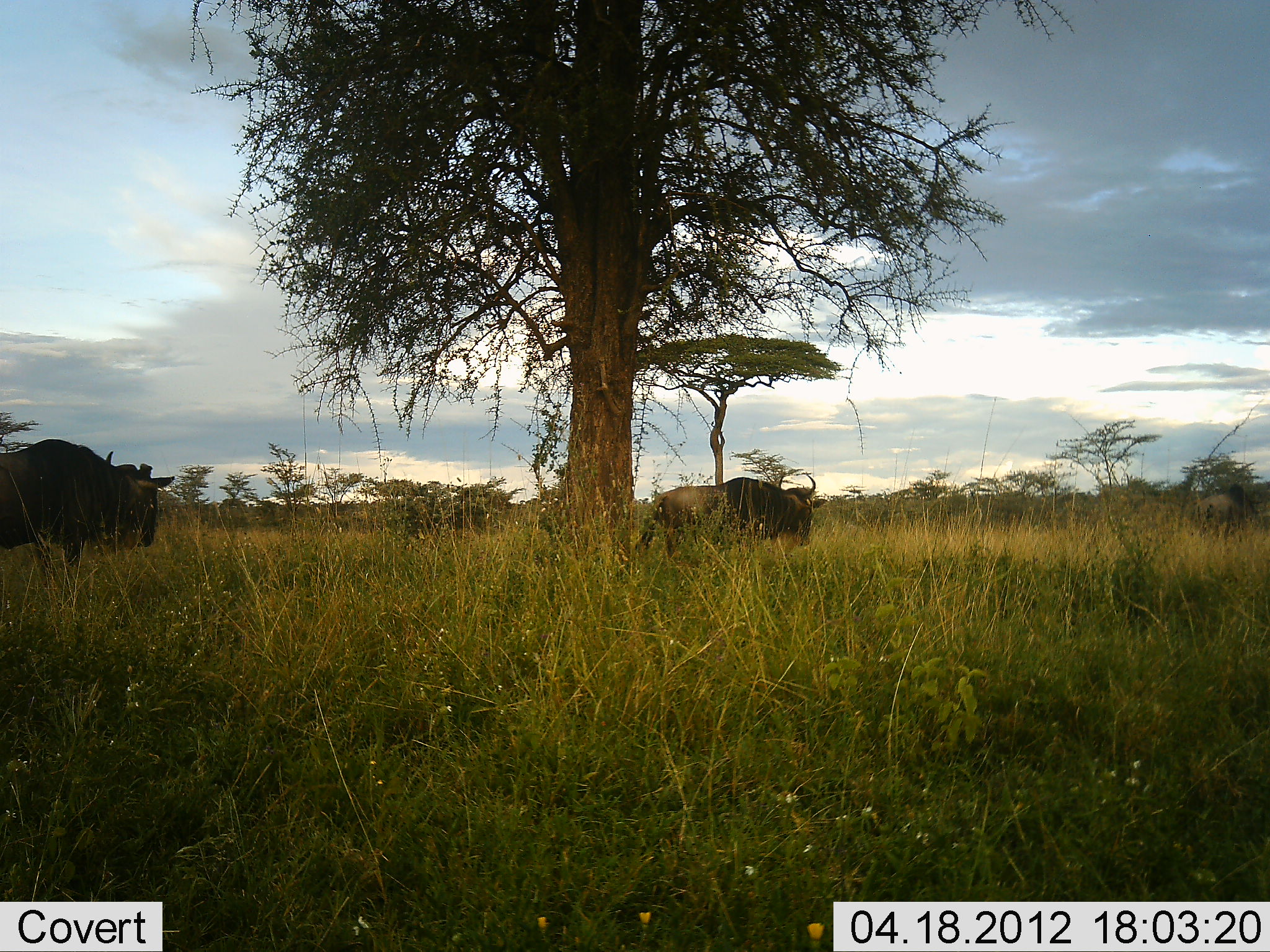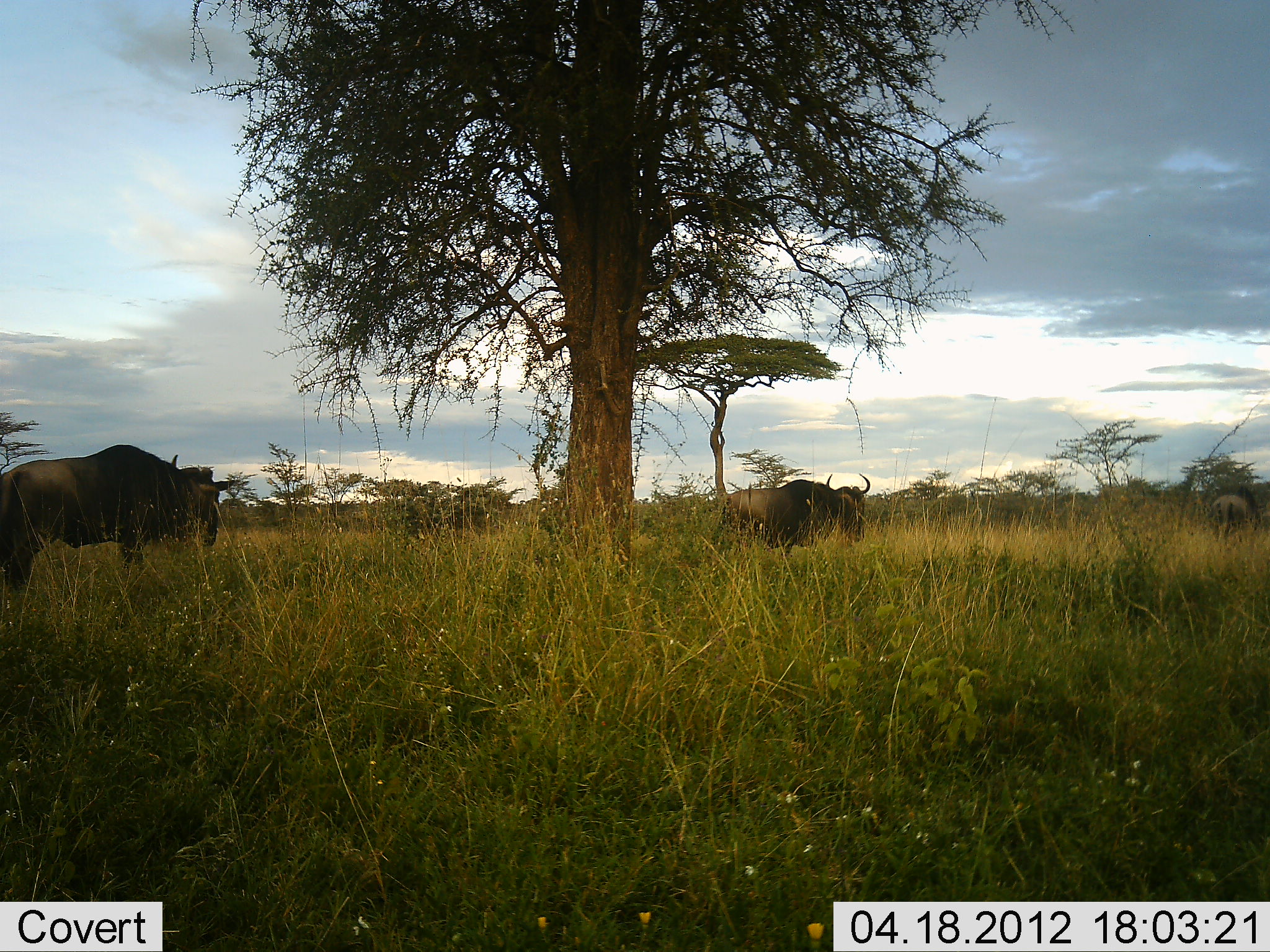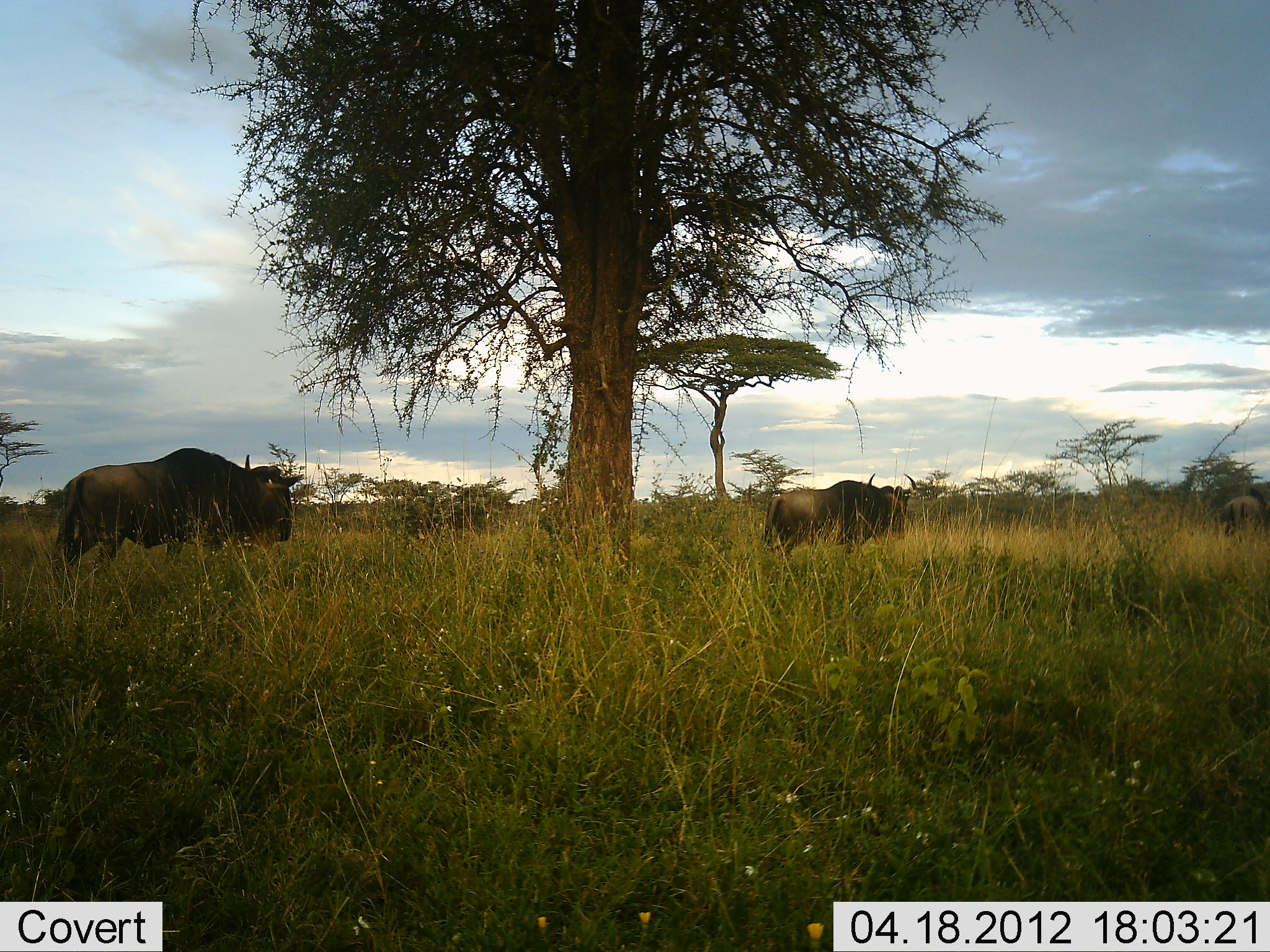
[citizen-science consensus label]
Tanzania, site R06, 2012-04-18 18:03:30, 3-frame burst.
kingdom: Animalia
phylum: Chordata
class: Mammalia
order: Artiodactyla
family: Bovidae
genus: Connochaetes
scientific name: Connochaetes taurinus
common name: blue wildebeest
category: wildebeest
Wildebeest (blue wildebeest) (Connochaetes taurinus), count 3. Behavior (volunteer vote fractions): standing 6%, resting 0%, moving 100%, interacting 0%. Young present (vote fraction): 0%. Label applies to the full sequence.